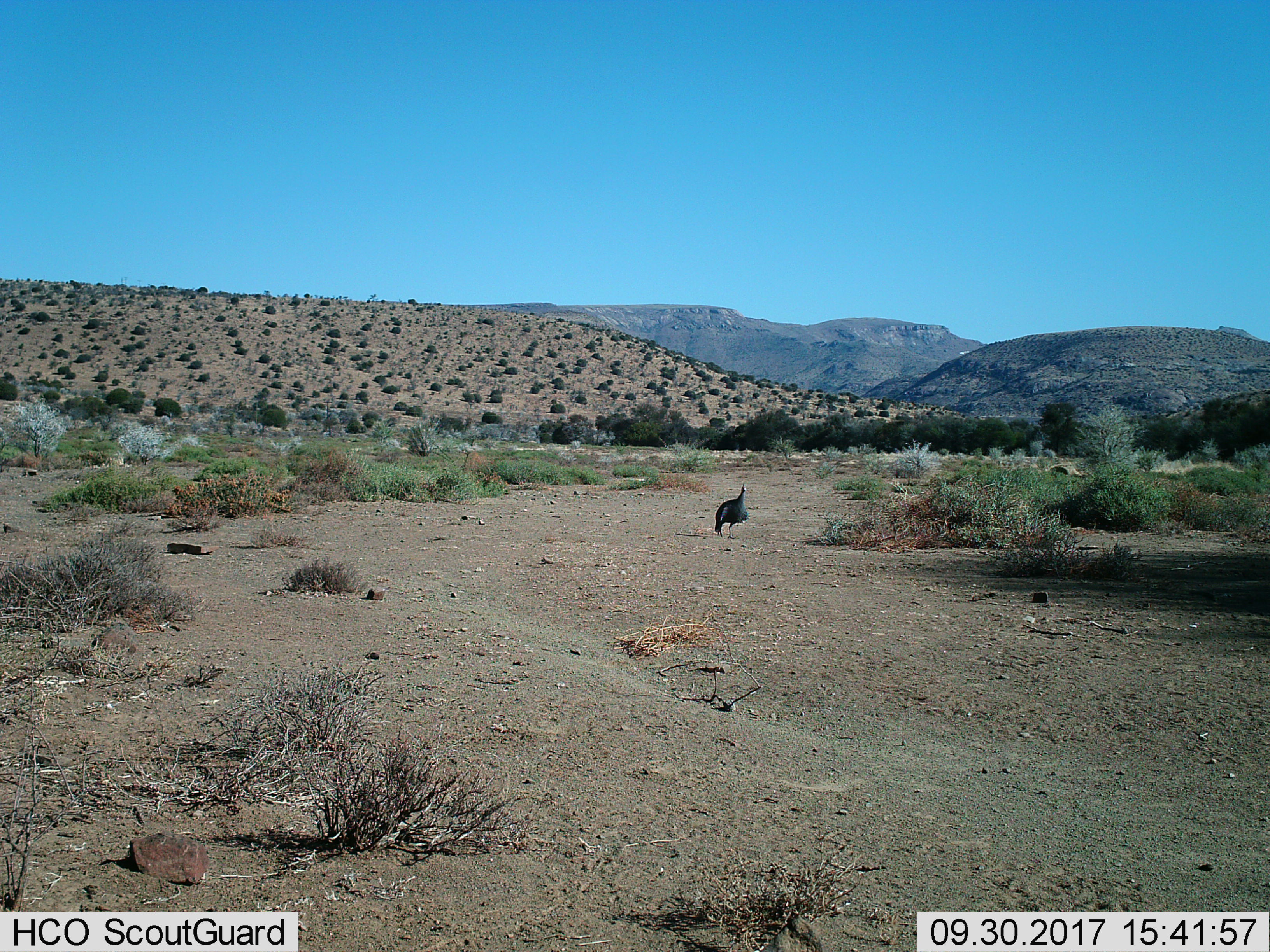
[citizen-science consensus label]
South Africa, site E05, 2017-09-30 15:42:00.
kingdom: Animalia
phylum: Chordata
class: Aves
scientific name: Aves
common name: bird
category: birdother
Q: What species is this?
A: Birdother (bird) (Aves).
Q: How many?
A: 1.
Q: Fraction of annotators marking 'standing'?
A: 50%.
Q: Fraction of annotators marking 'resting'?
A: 0%.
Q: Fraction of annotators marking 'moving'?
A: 50%.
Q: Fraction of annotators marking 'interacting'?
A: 0%.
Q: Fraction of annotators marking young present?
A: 0%.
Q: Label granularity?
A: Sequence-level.